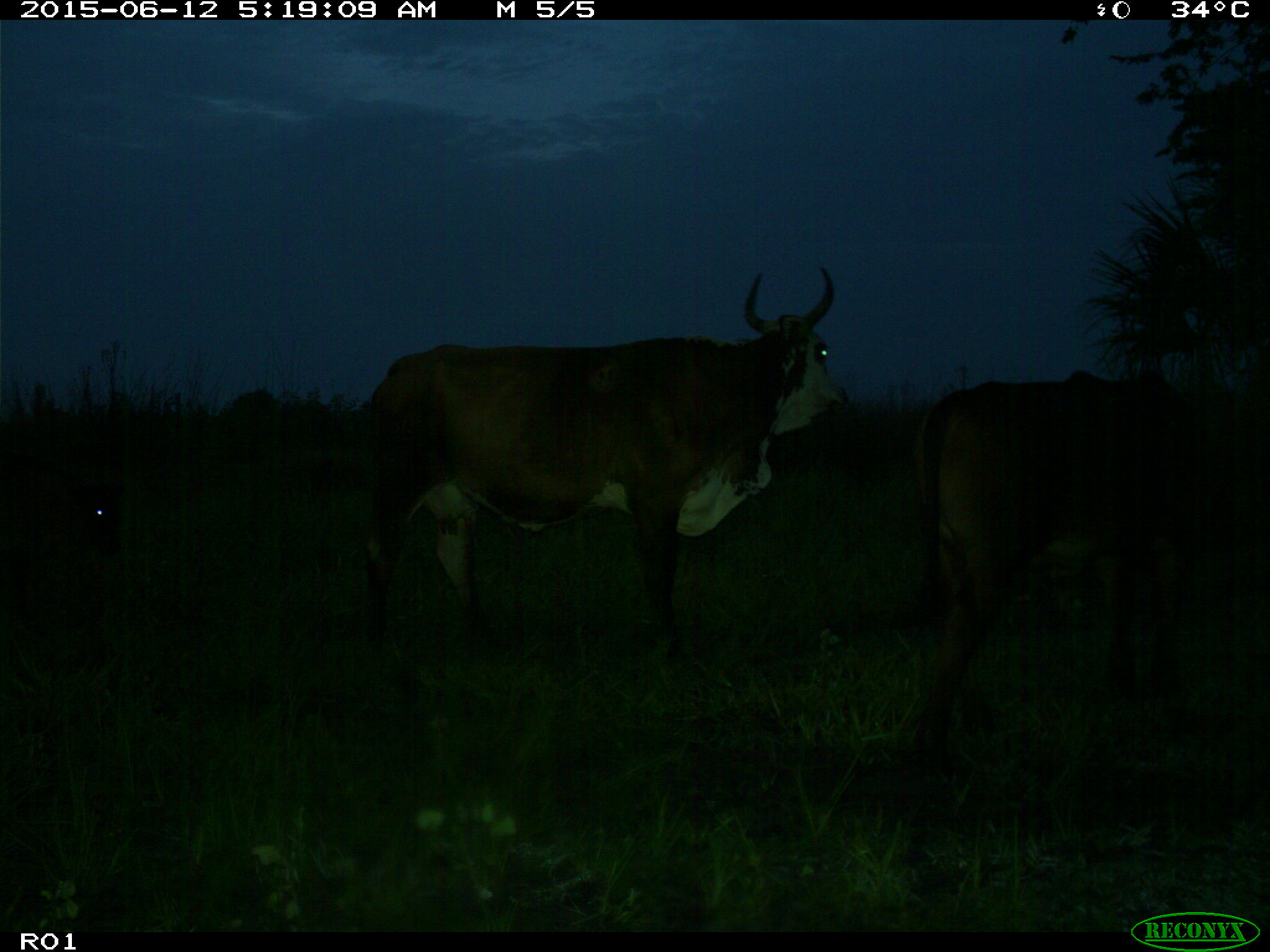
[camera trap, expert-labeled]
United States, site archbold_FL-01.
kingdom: Animalia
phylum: Chordata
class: Mammalia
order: Artiodactyla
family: Bovidae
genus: Bos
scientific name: Bos taurus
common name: domestic cow